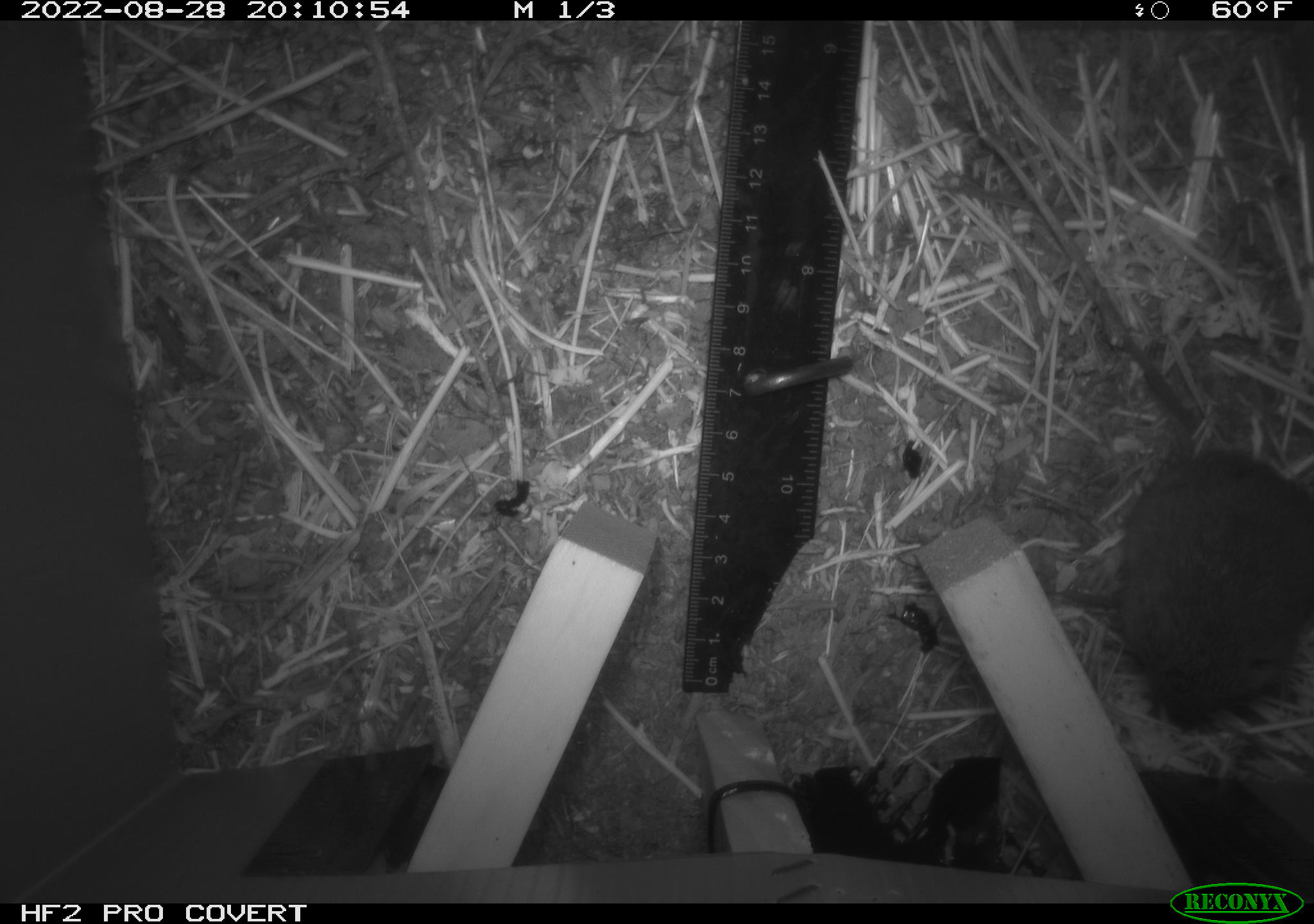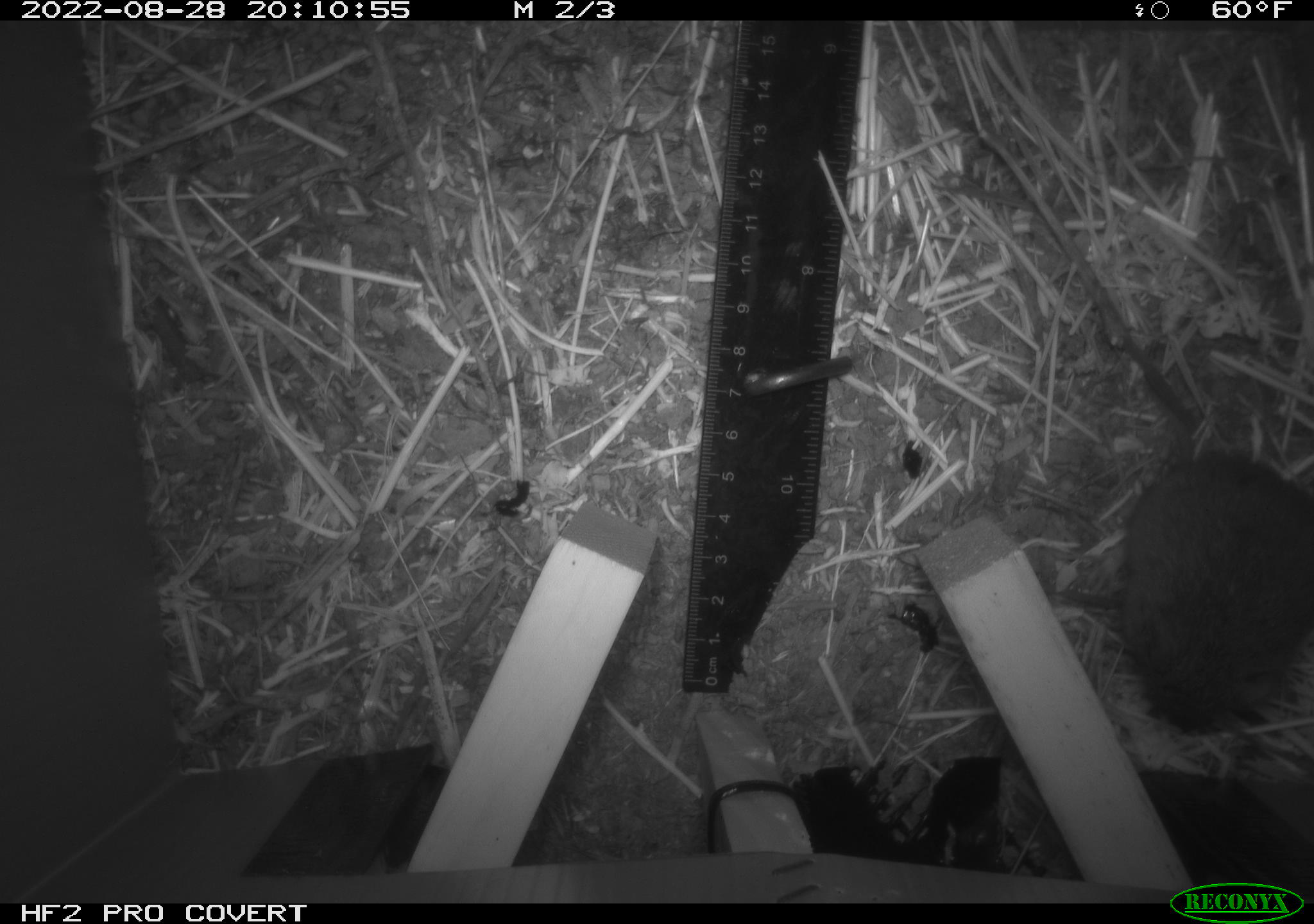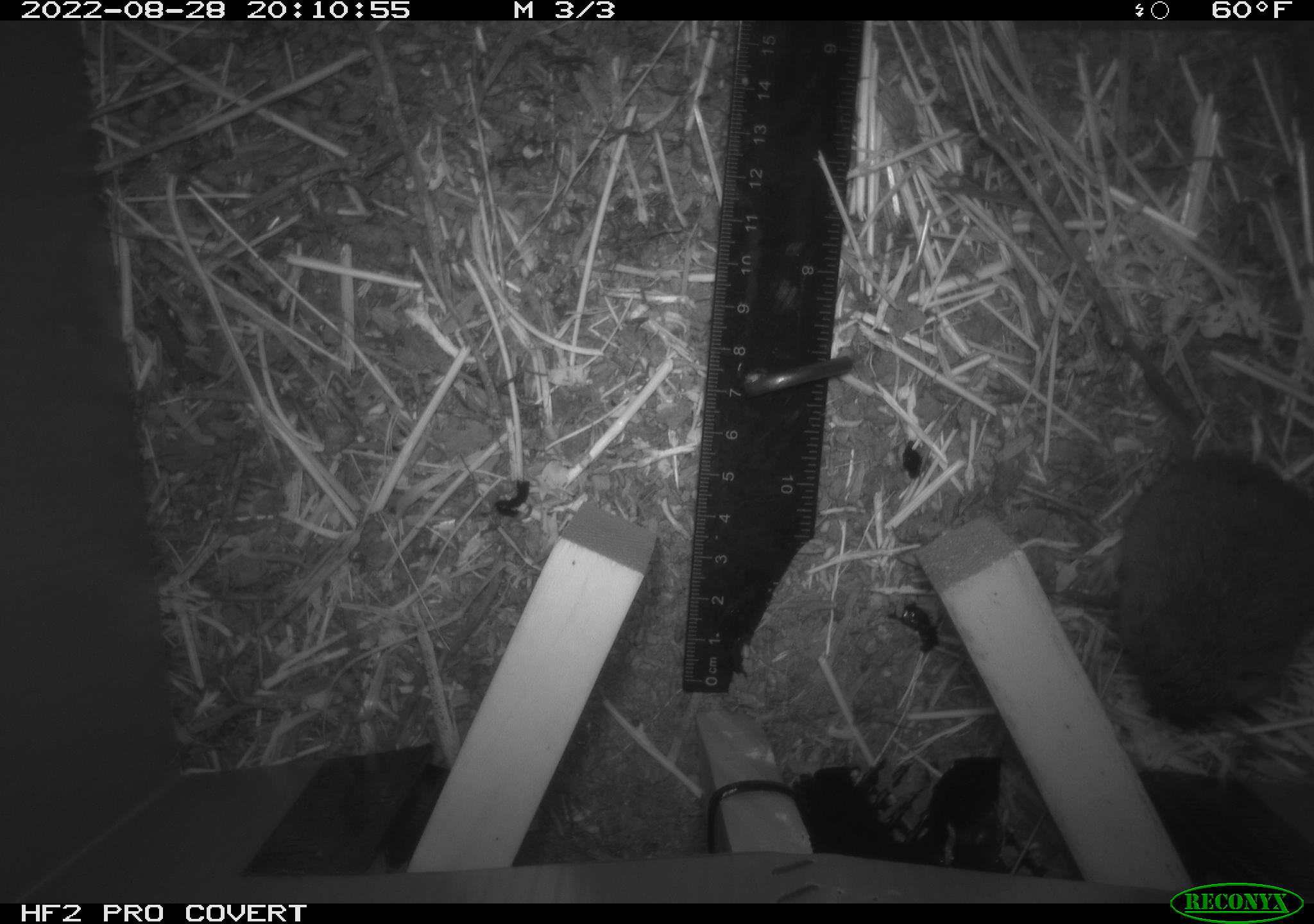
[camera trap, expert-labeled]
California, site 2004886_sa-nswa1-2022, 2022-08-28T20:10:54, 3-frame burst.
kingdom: Animalia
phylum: Chordata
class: Mammalia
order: Rodentia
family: Cricetidae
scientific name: Cricetidae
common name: hamsters, voles, lemmings, and allies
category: cricetidae family